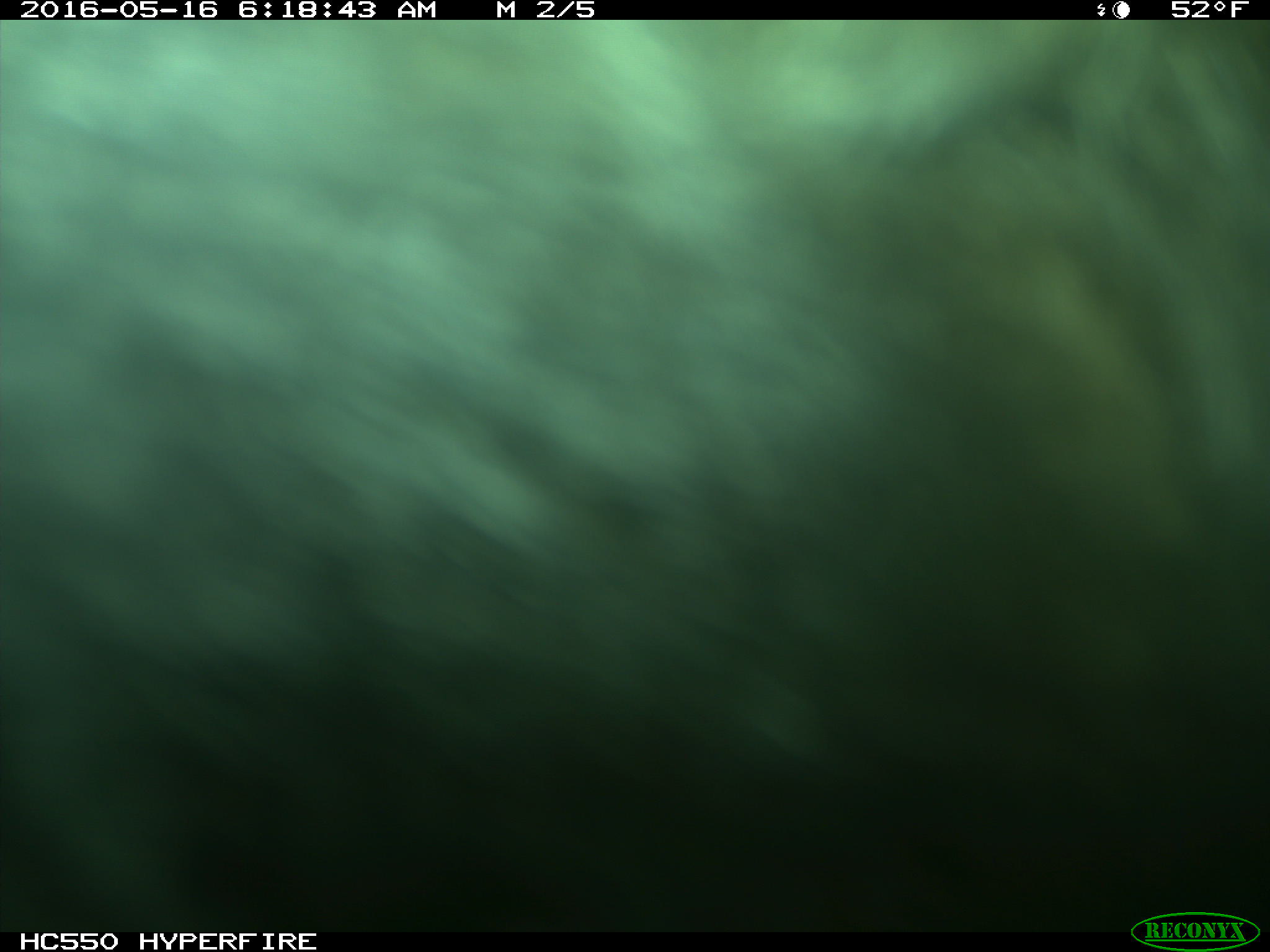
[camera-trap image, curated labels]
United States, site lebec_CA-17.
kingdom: Animalia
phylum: Chordata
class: Mammalia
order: Artiodactyla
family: Bovidae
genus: Bos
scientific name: Bos taurus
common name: domestic cow